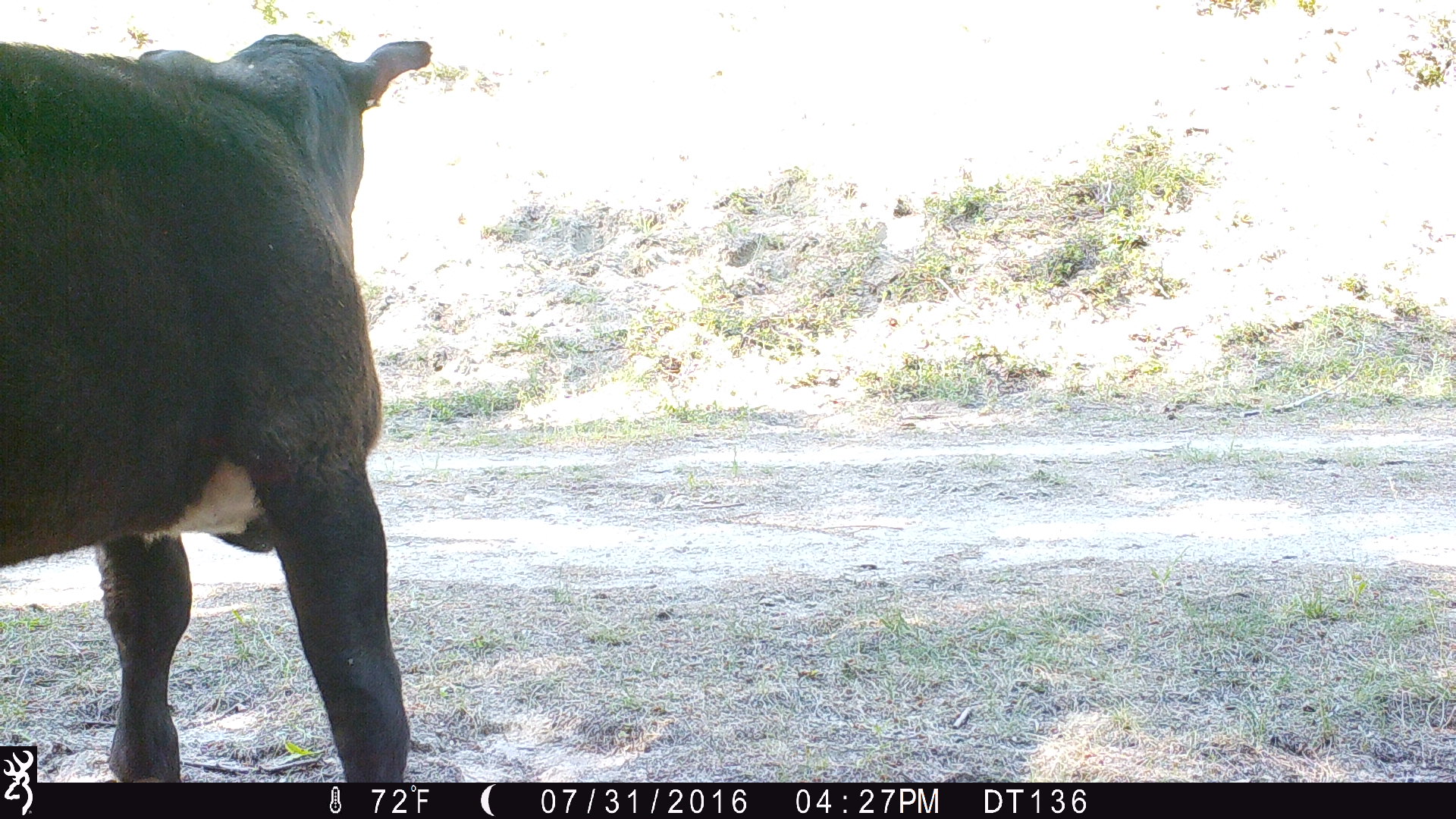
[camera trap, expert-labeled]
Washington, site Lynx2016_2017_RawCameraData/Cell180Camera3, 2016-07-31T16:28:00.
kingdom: Animalia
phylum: Chordata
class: Mammalia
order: Artiodactyla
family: Bovidae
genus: Bos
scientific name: Bos taurus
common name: domestic cattle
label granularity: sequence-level